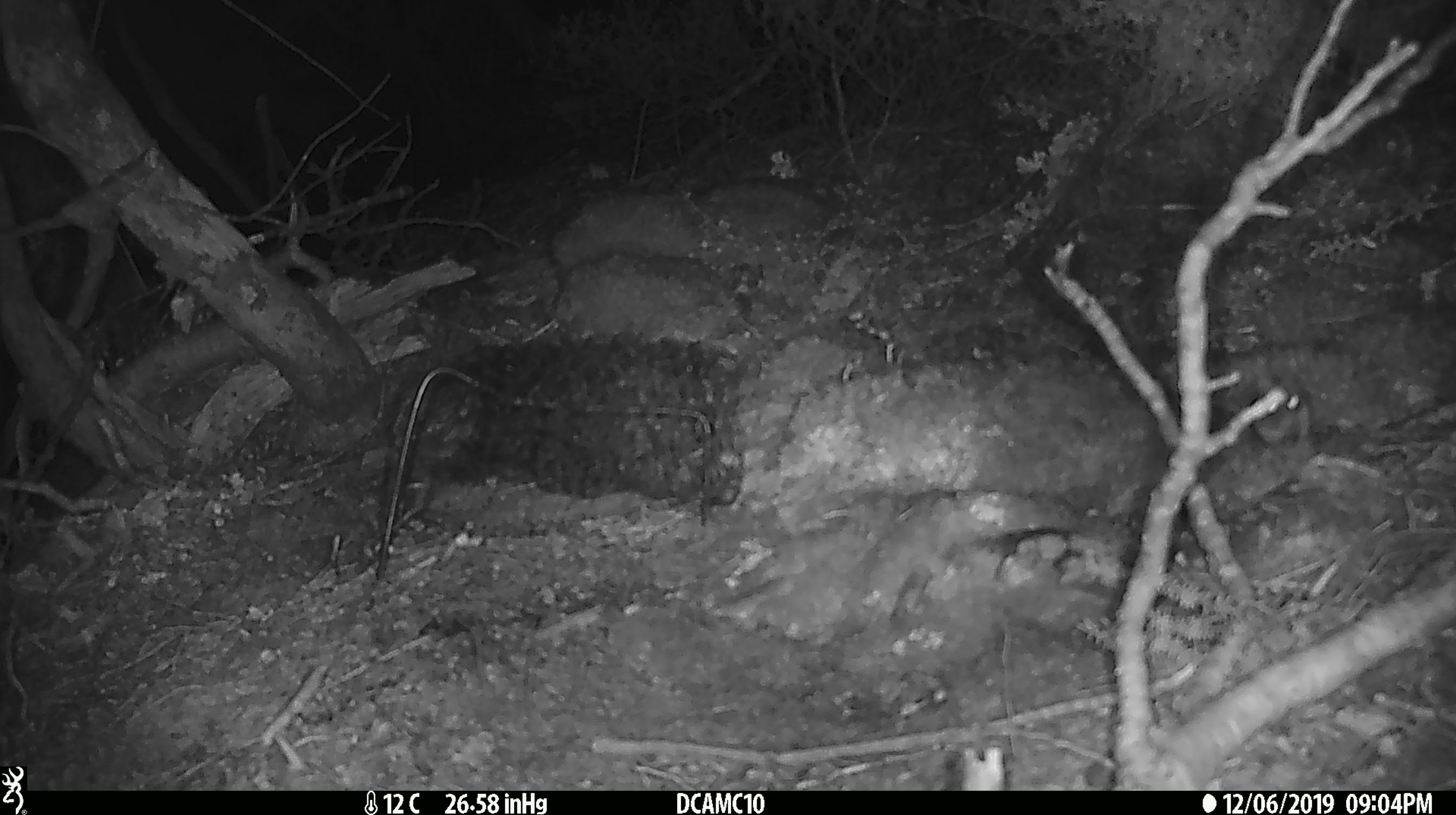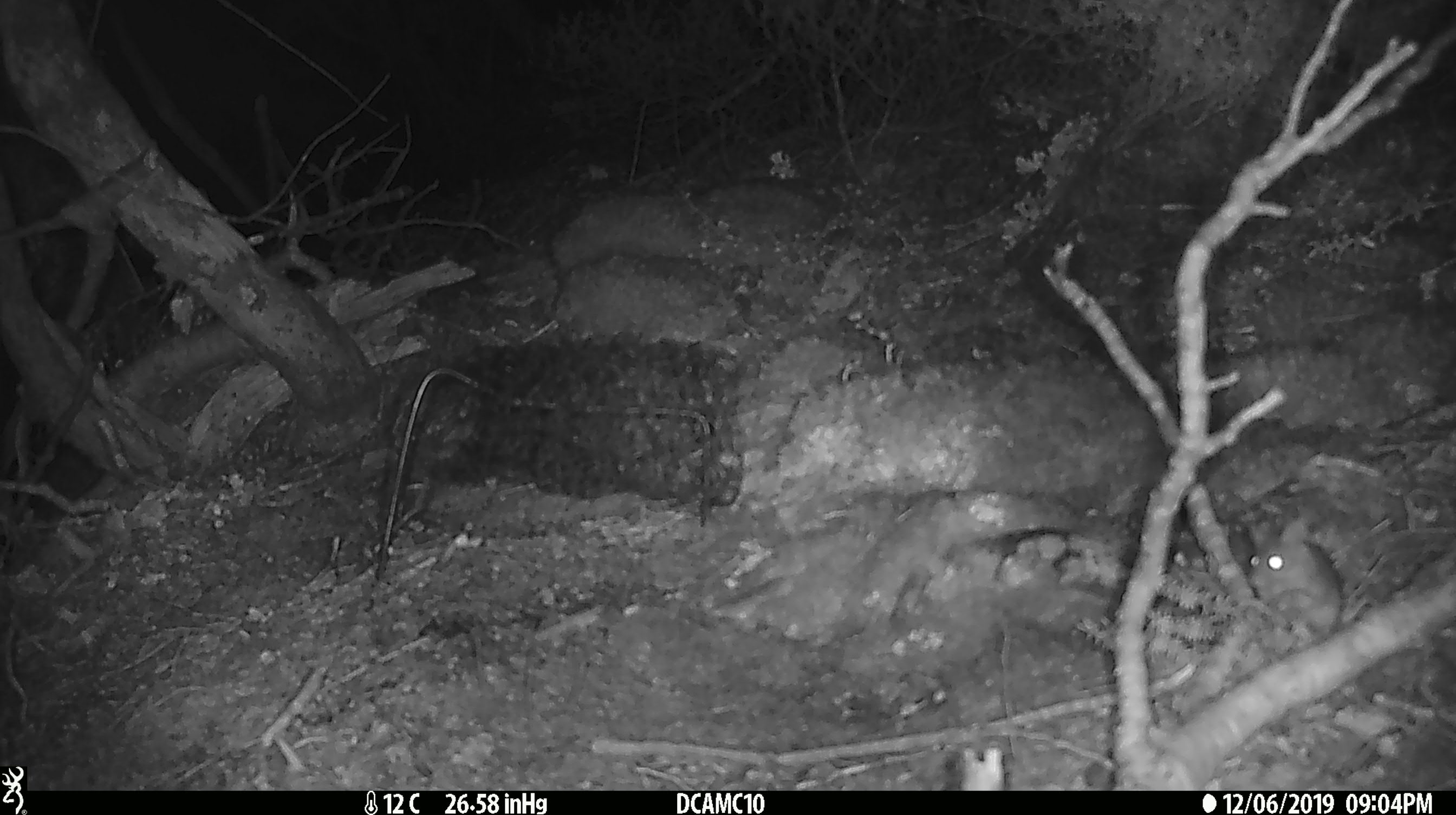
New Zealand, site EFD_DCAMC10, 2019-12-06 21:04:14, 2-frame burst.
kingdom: Animalia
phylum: Chordata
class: Mammalia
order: Rodentia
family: Muridae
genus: Mus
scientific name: Mus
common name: mouse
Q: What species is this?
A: Mouse (Mus).